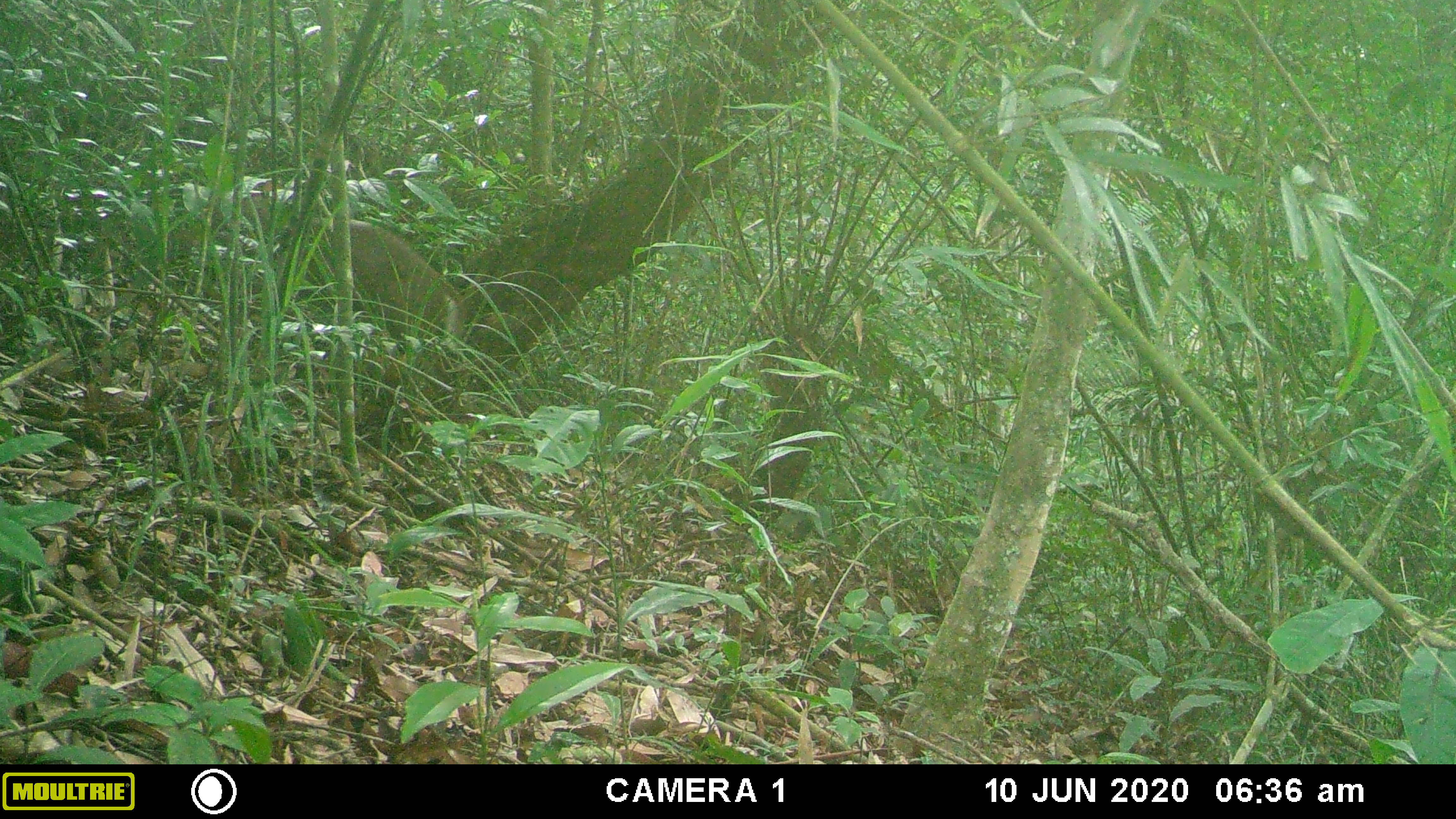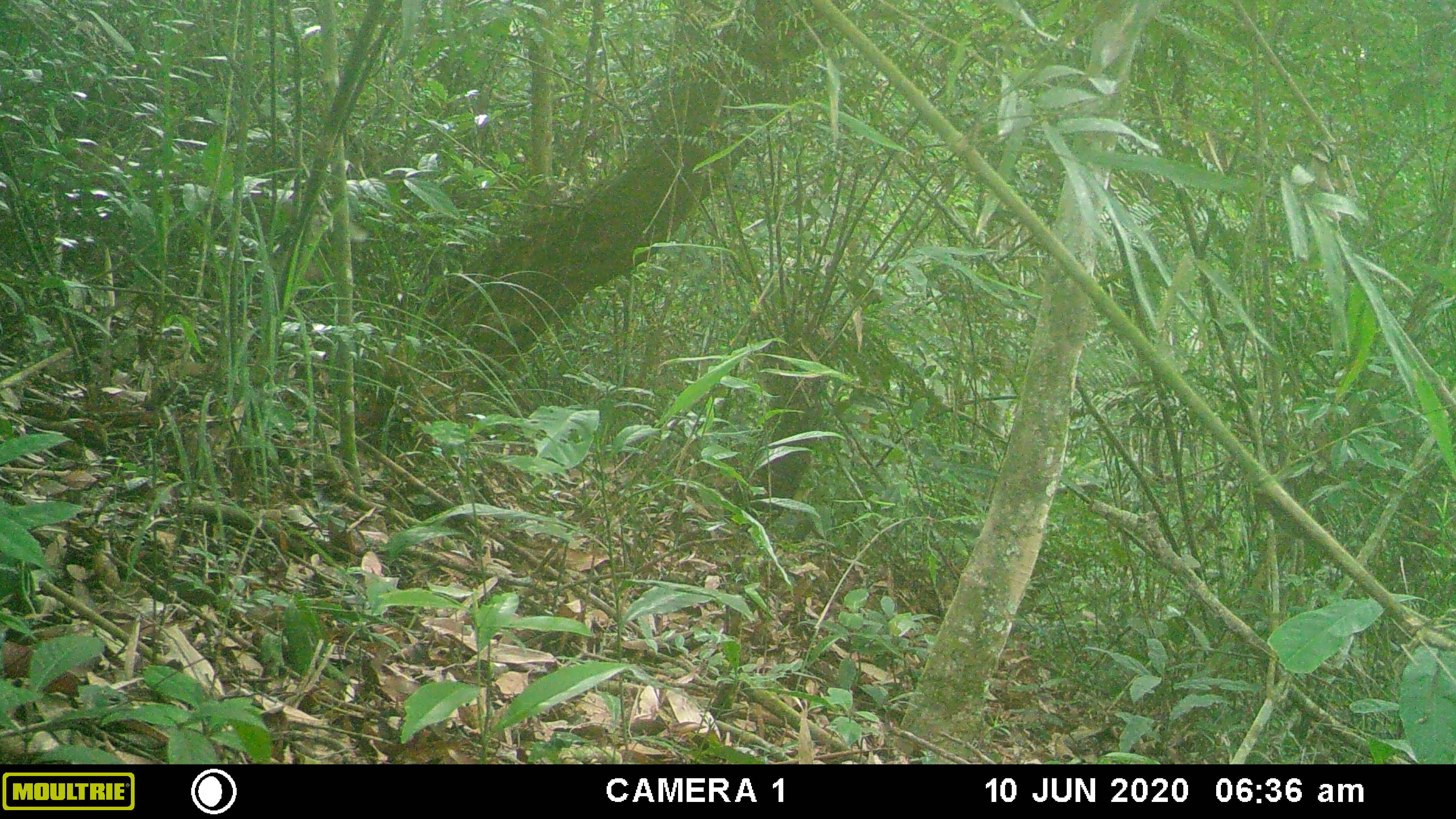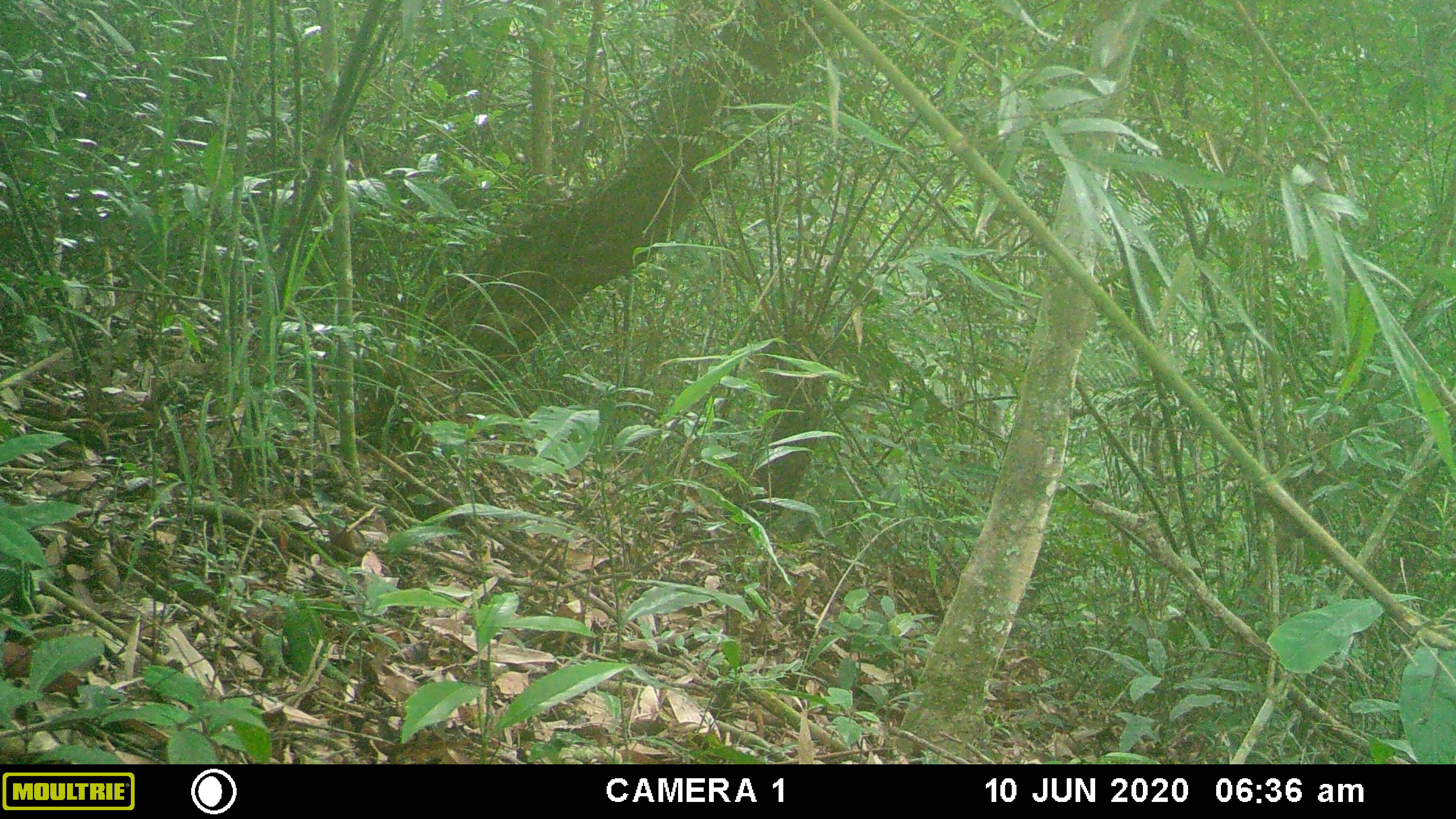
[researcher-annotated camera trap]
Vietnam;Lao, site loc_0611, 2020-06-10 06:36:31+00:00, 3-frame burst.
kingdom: Animalia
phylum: Chordata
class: Mammalia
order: Artiodactyla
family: Cervidae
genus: Muntiacus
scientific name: Muntiacus rooseveltorum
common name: roosevelt's muntjac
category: roosevelts muntjac group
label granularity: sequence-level